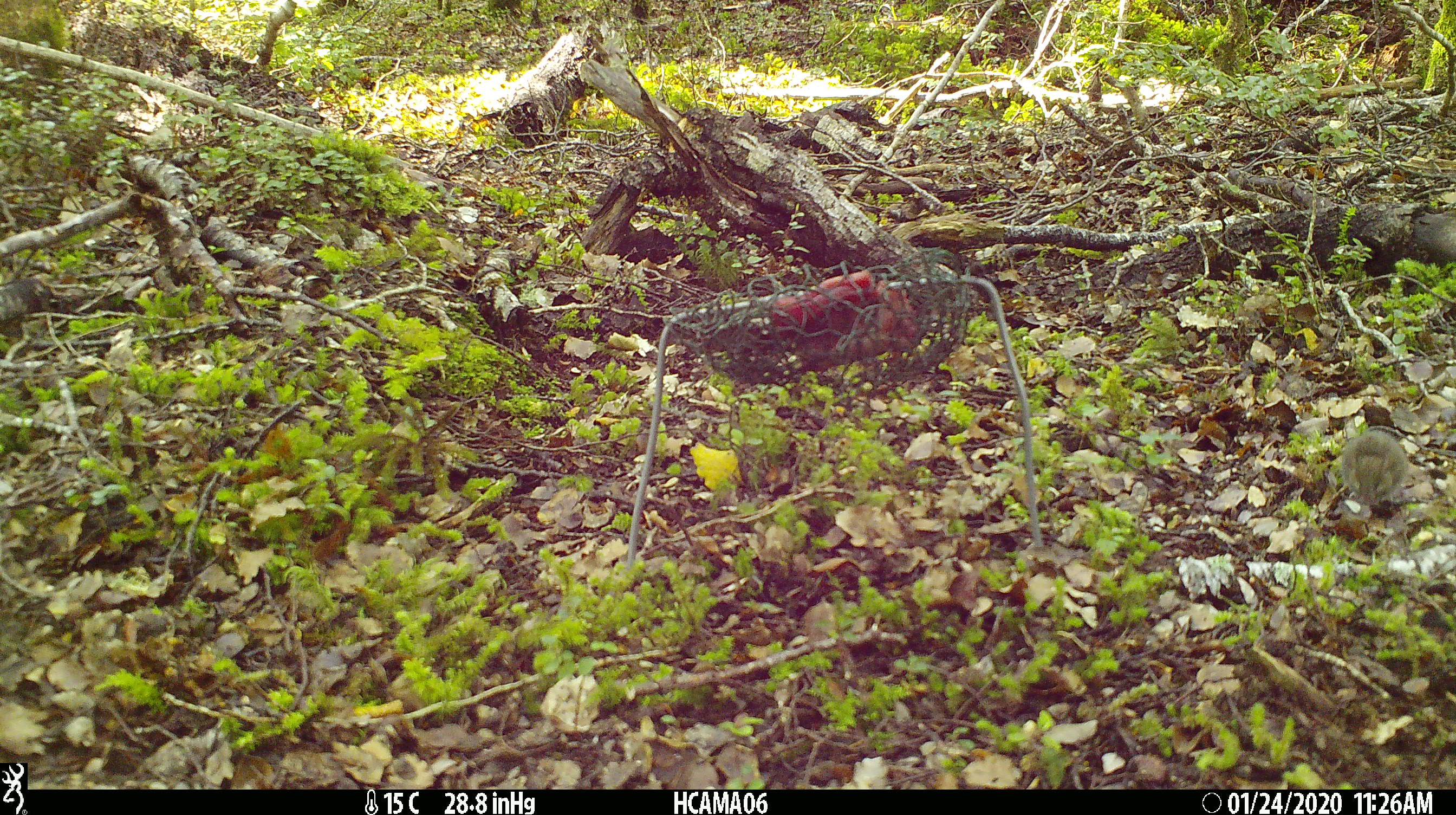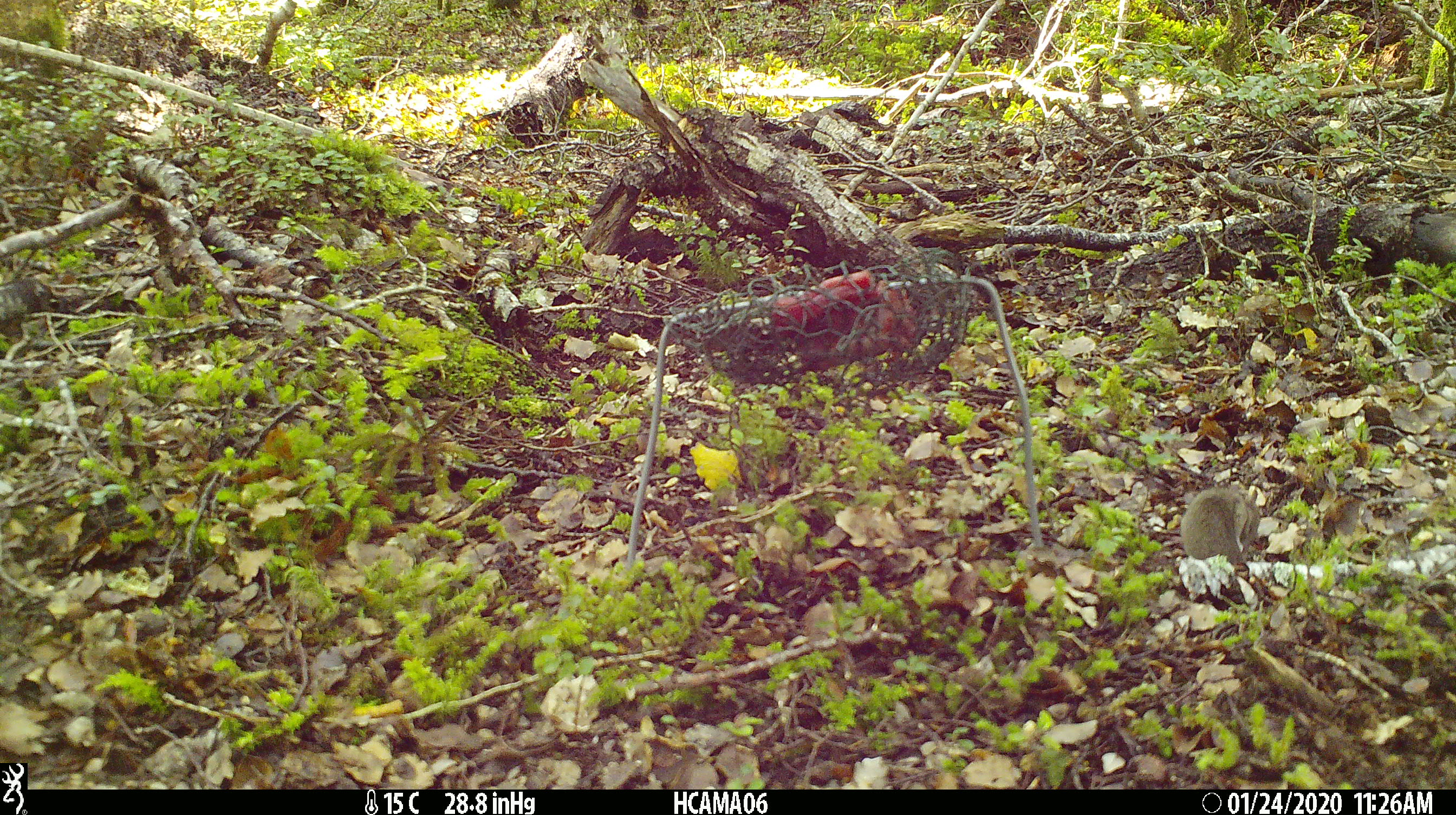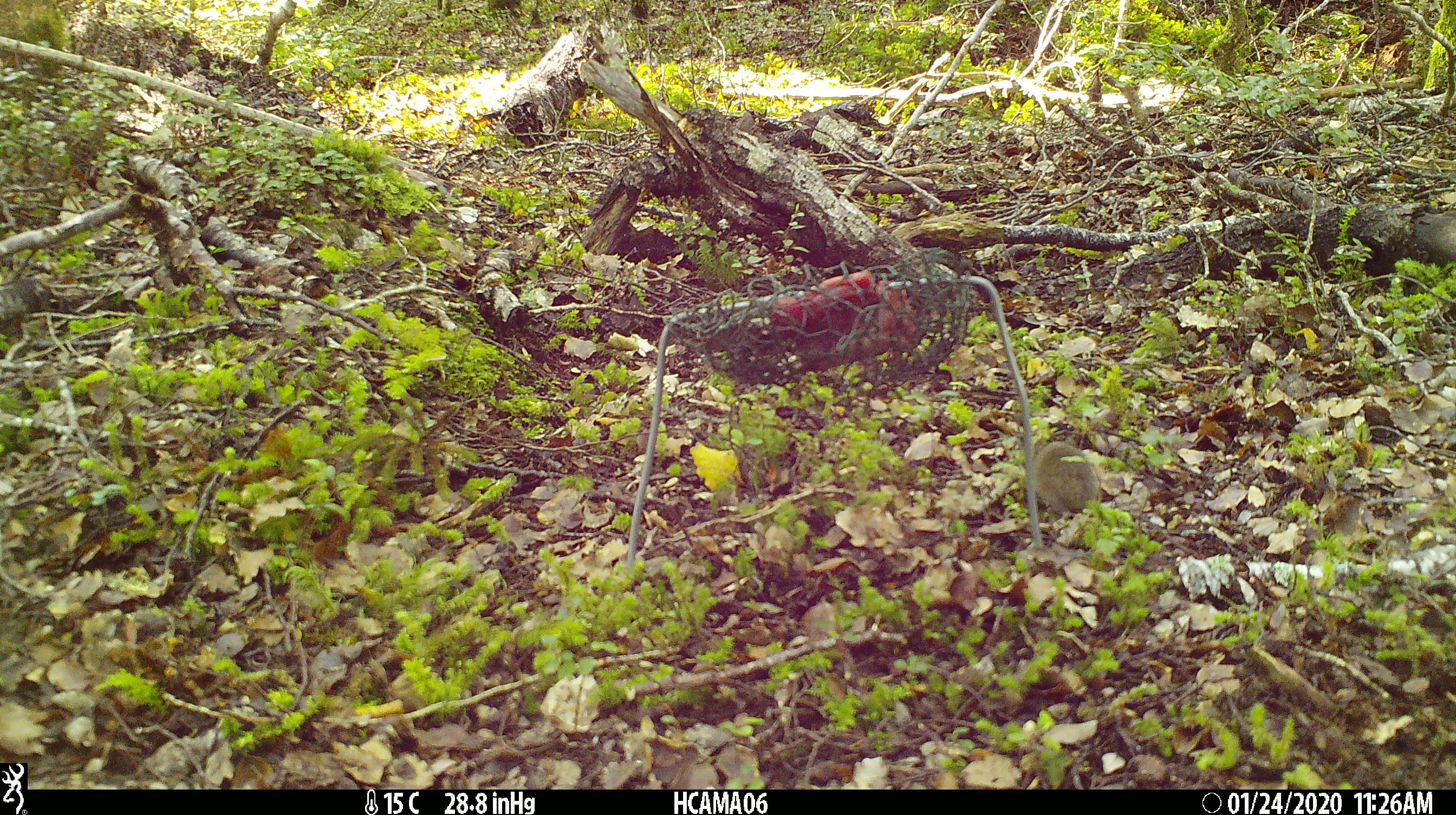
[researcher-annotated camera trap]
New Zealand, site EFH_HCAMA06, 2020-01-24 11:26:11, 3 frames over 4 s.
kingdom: Animalia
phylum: Chordata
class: Mammalia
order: Rodentia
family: Muridae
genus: Mus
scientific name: Mus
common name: mouse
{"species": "mouse (Mus)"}